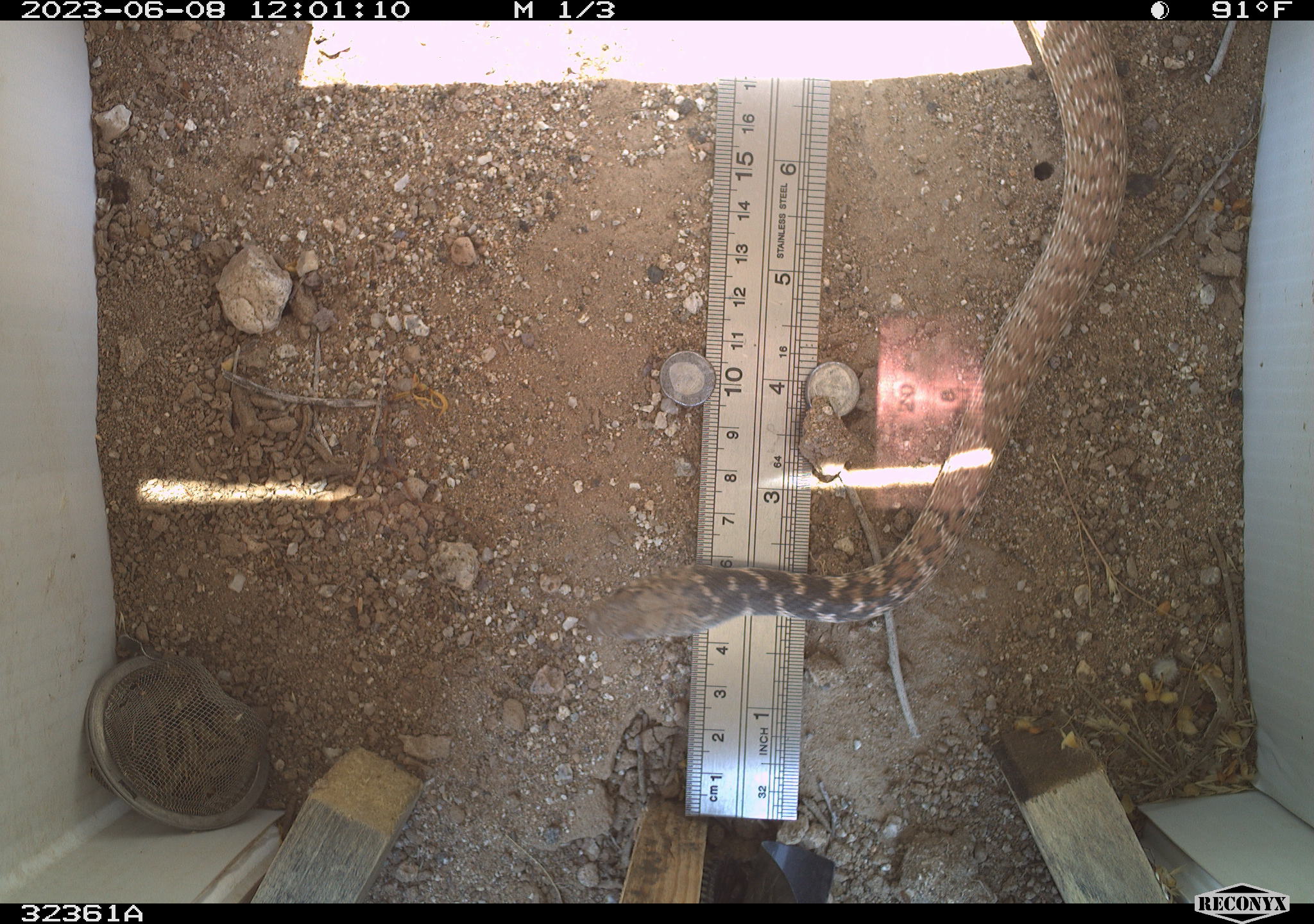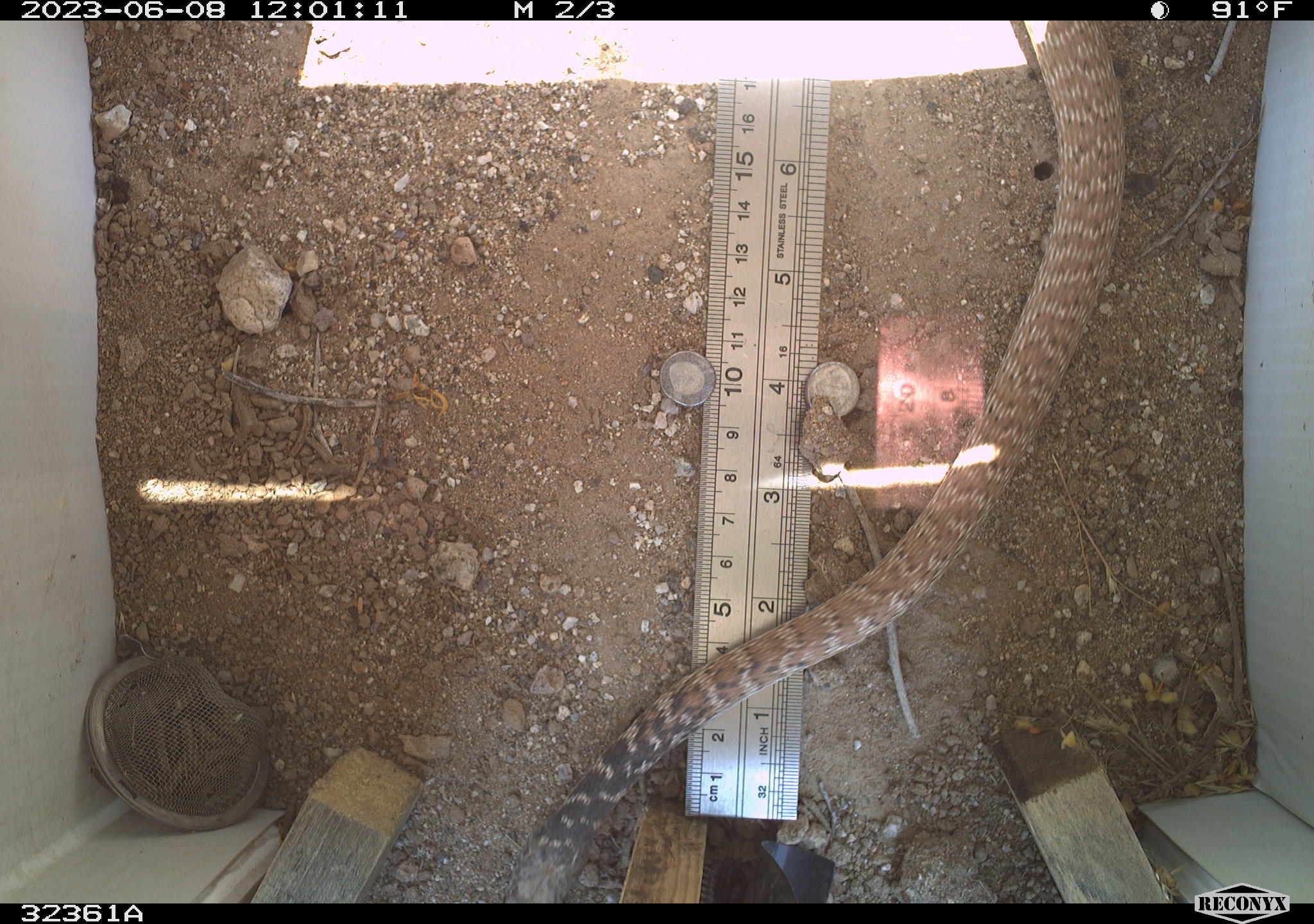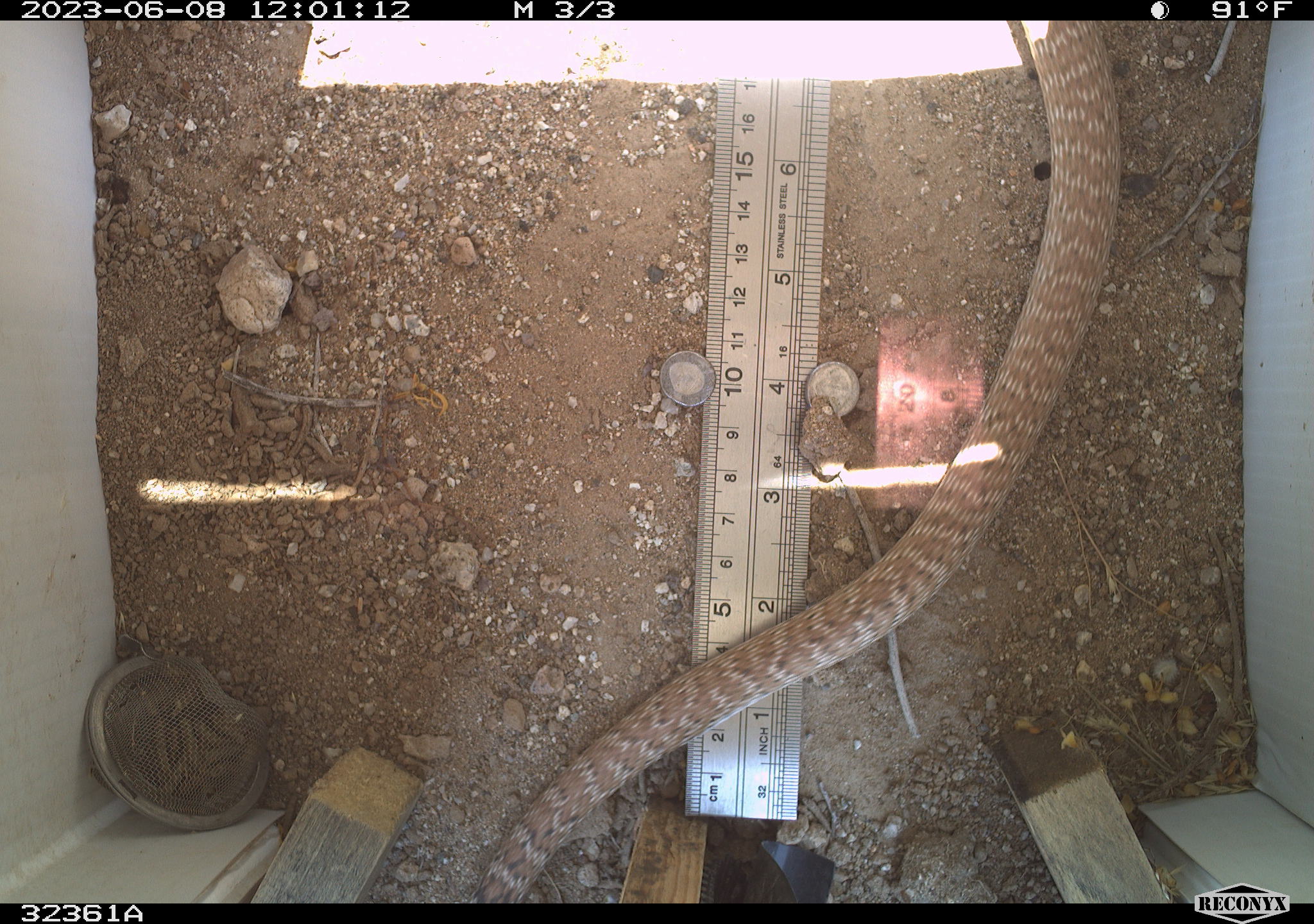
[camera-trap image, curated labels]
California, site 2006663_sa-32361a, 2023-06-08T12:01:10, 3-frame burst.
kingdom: Animalia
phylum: Chordata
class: Reptilia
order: Squamata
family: Colubridae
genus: Masticophis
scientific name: Masticophis flagellum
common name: coachwhip